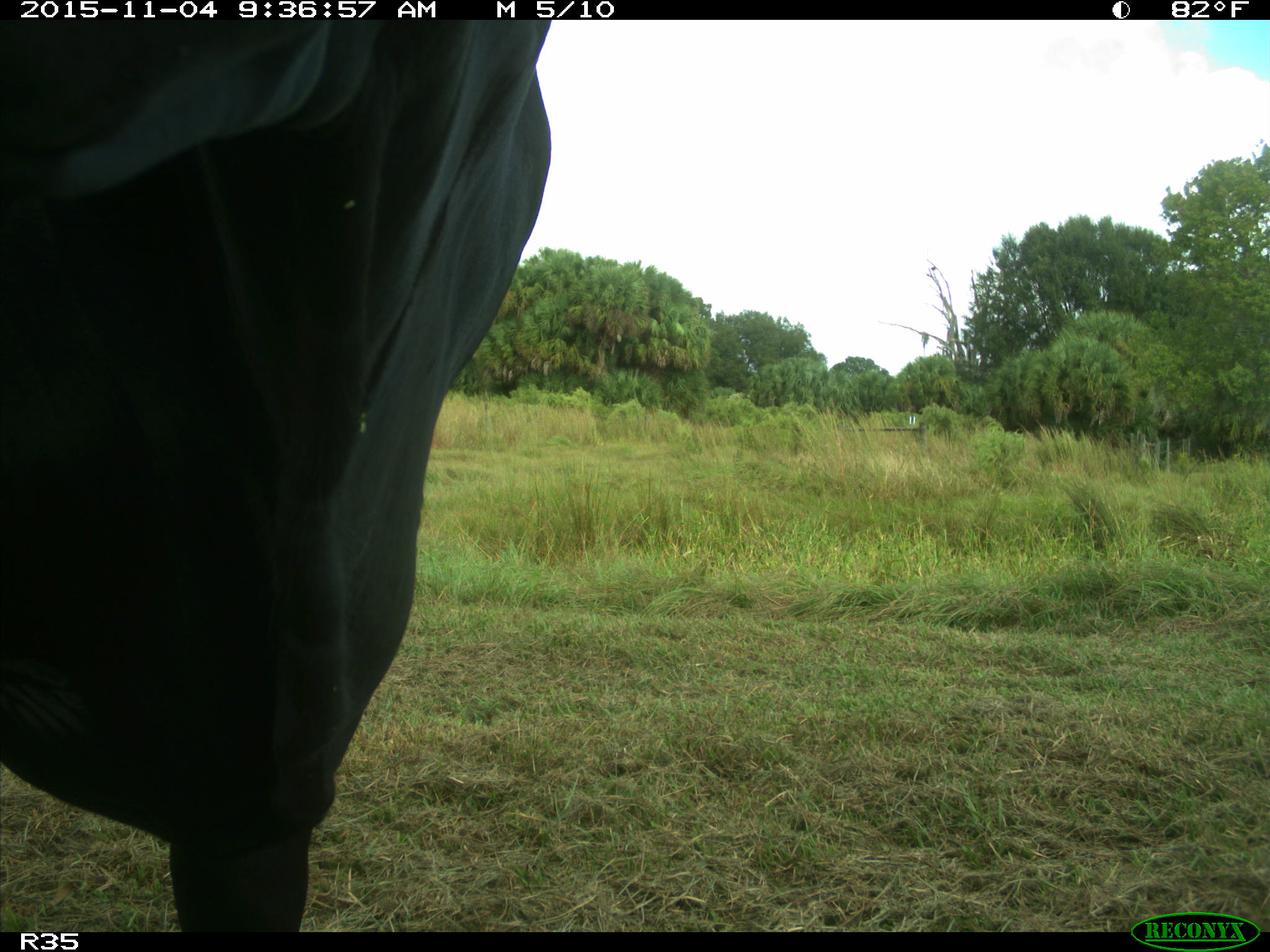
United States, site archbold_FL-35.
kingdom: Animalia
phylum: Chordata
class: Mammalia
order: Artiodactyla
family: Bovidae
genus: Bos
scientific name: Bos taurus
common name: domestic cow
Bos taurus (domestic cow).